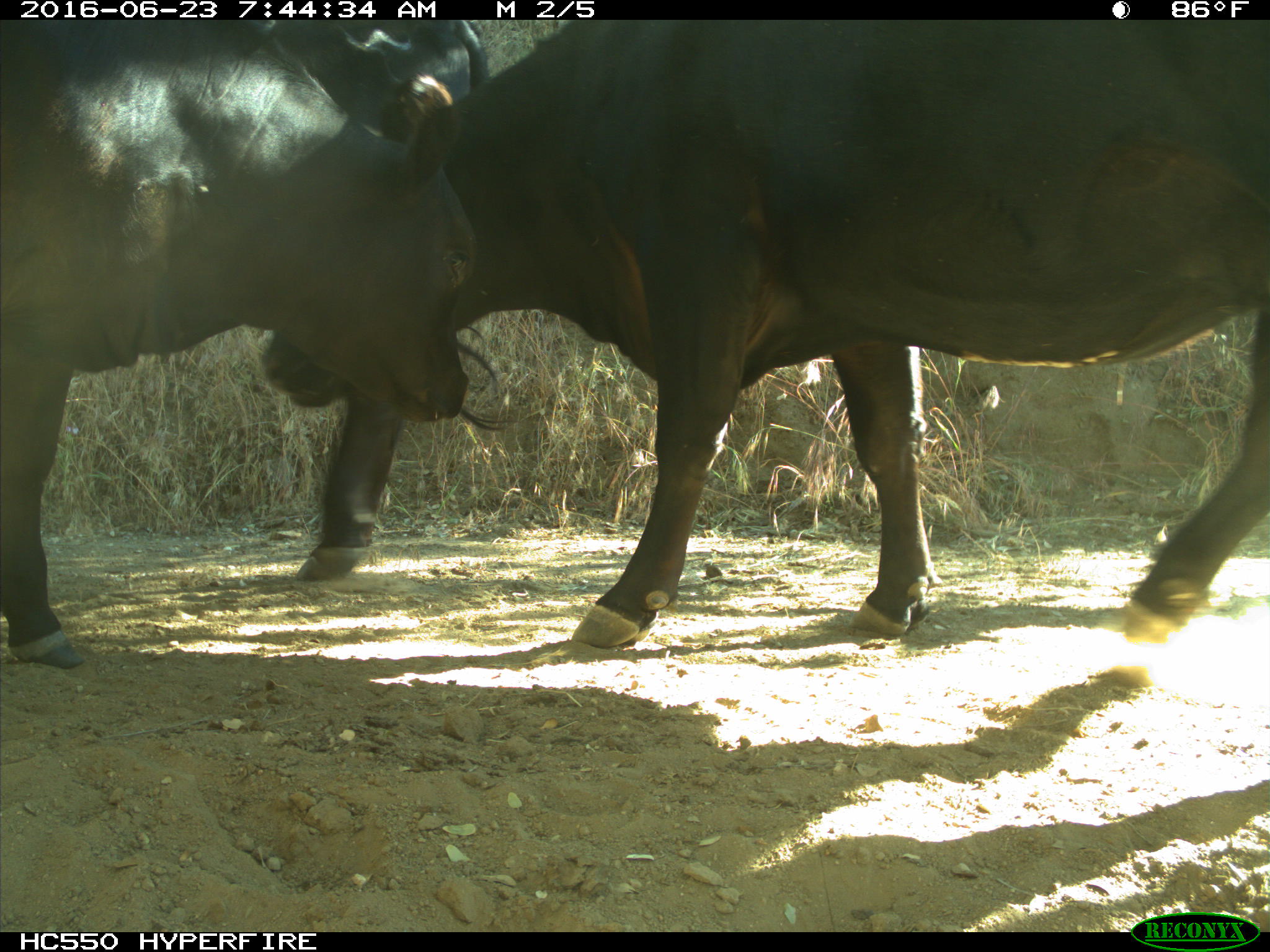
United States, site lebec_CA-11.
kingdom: Animalia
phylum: Chordata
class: Mammalia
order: Artiodactyla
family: Bovidae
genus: Bos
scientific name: Bos taurus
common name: domestic cow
Bos taurus (domestic cow).